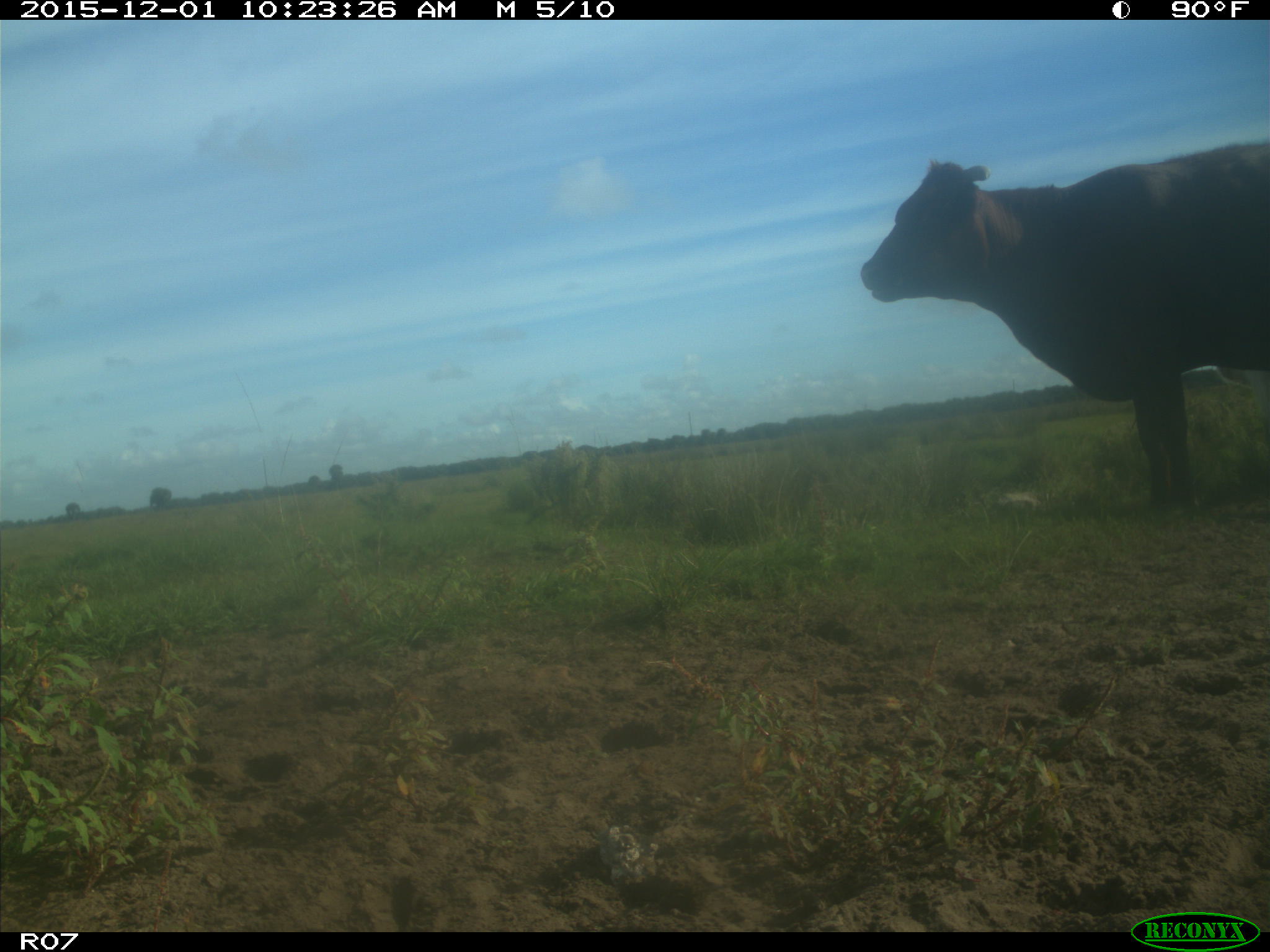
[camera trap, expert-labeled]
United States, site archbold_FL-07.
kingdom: Animalia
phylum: Chordata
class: Mammalia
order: Artiodactyla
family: Bovidae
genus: Bos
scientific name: Bos taurus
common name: domestic cow